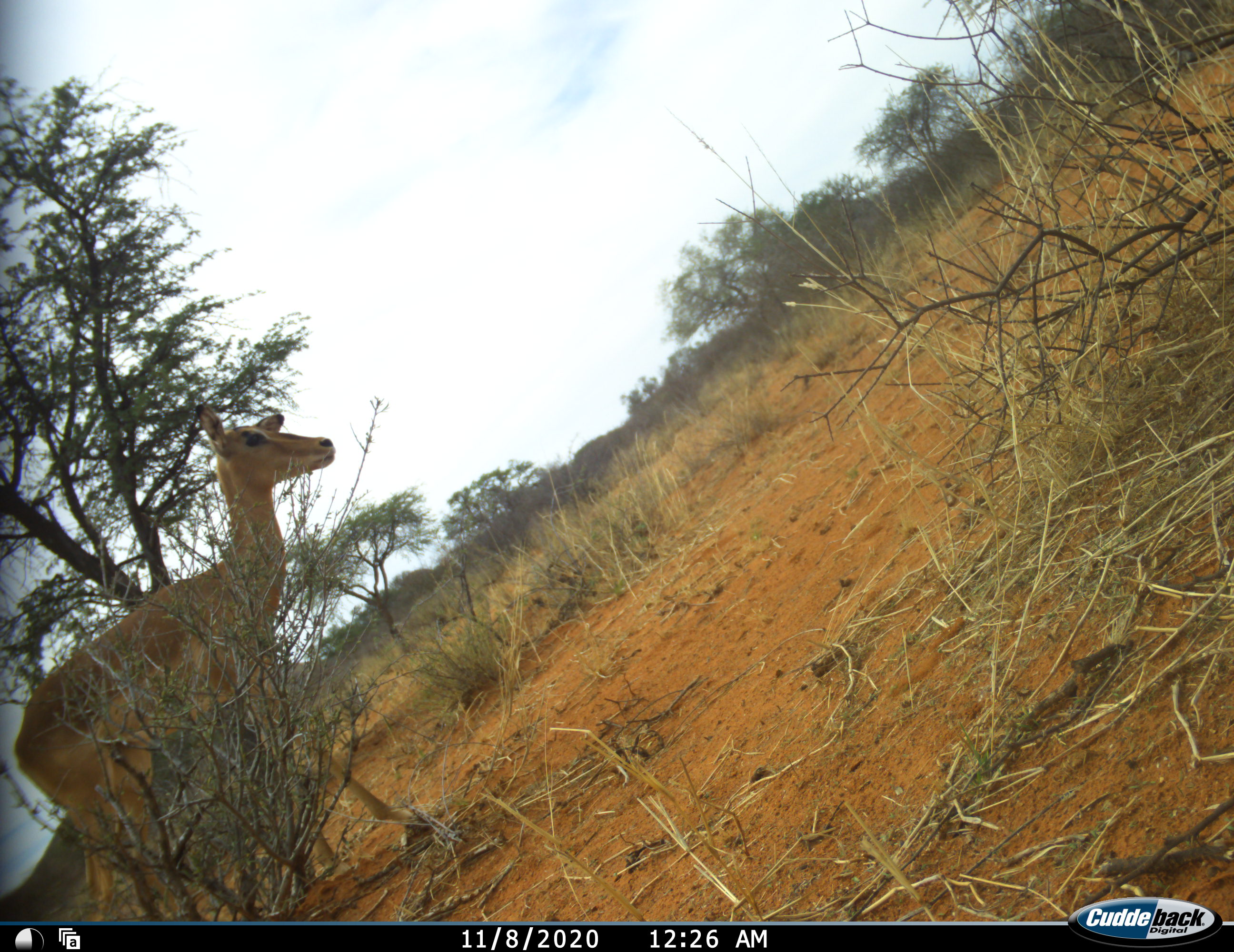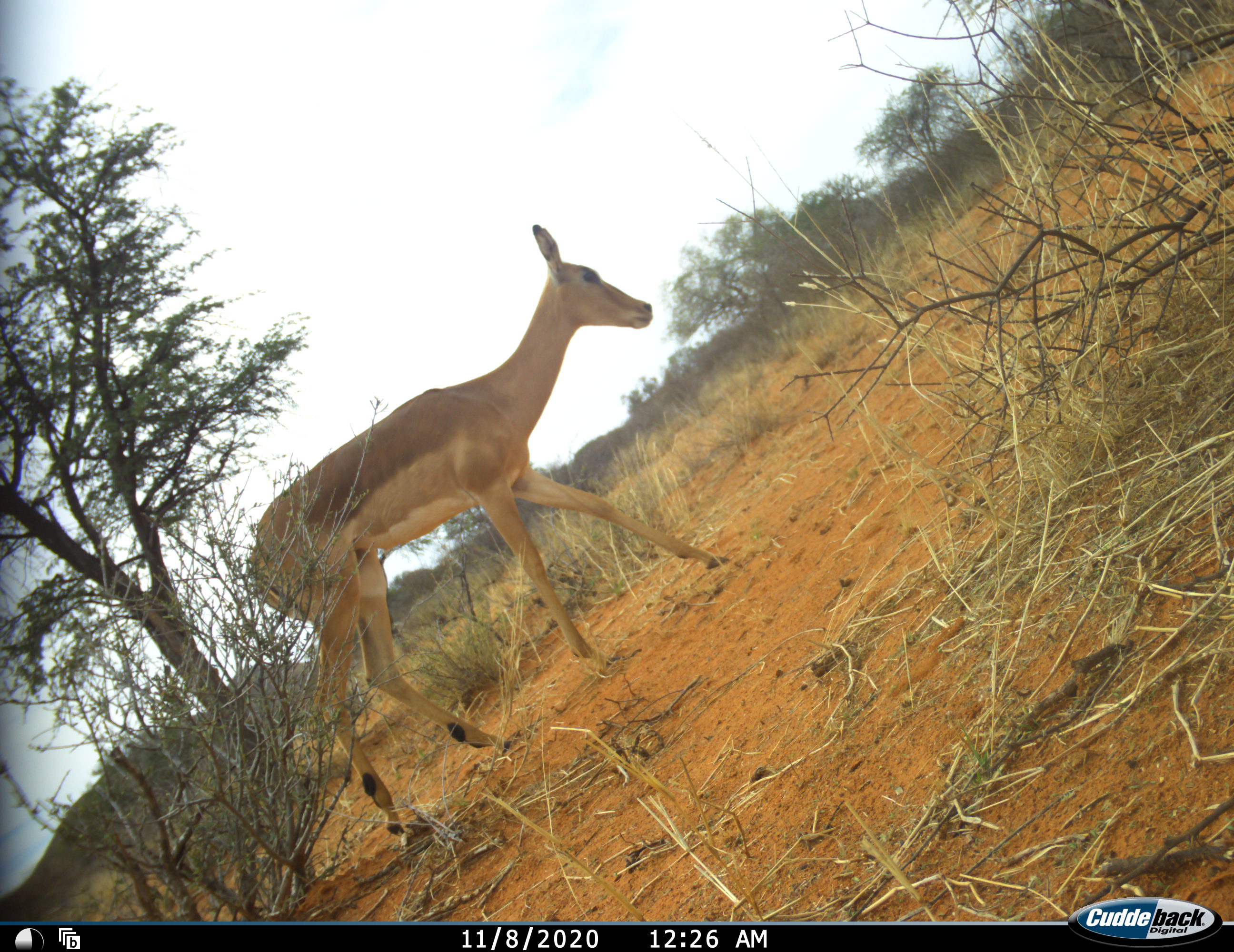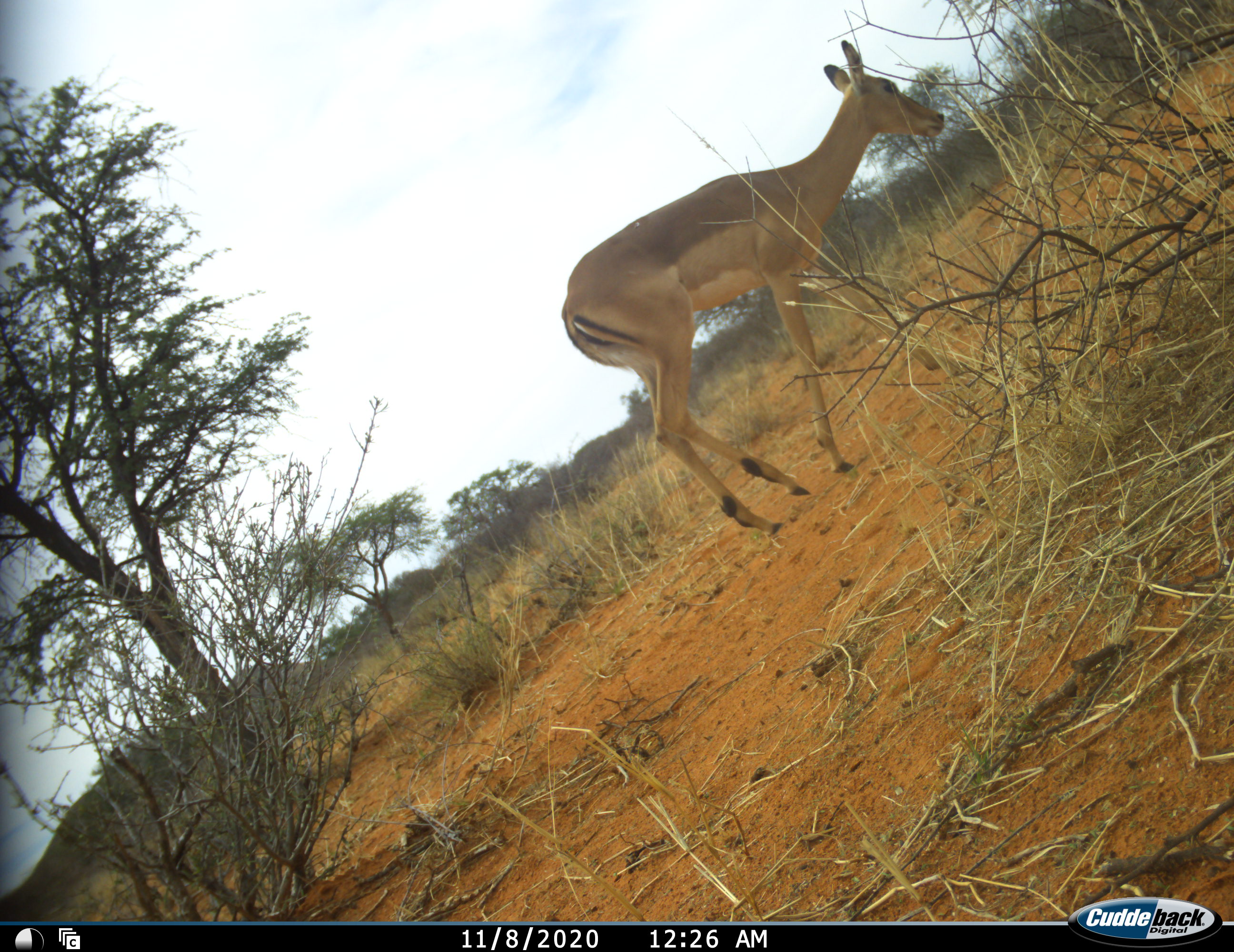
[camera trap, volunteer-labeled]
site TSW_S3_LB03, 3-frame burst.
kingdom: Animalia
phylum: Chordata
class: Mammalia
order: Artiodactyla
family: Bovidae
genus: Aepyceros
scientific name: Aepyceros melampus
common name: impala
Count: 1.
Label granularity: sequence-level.